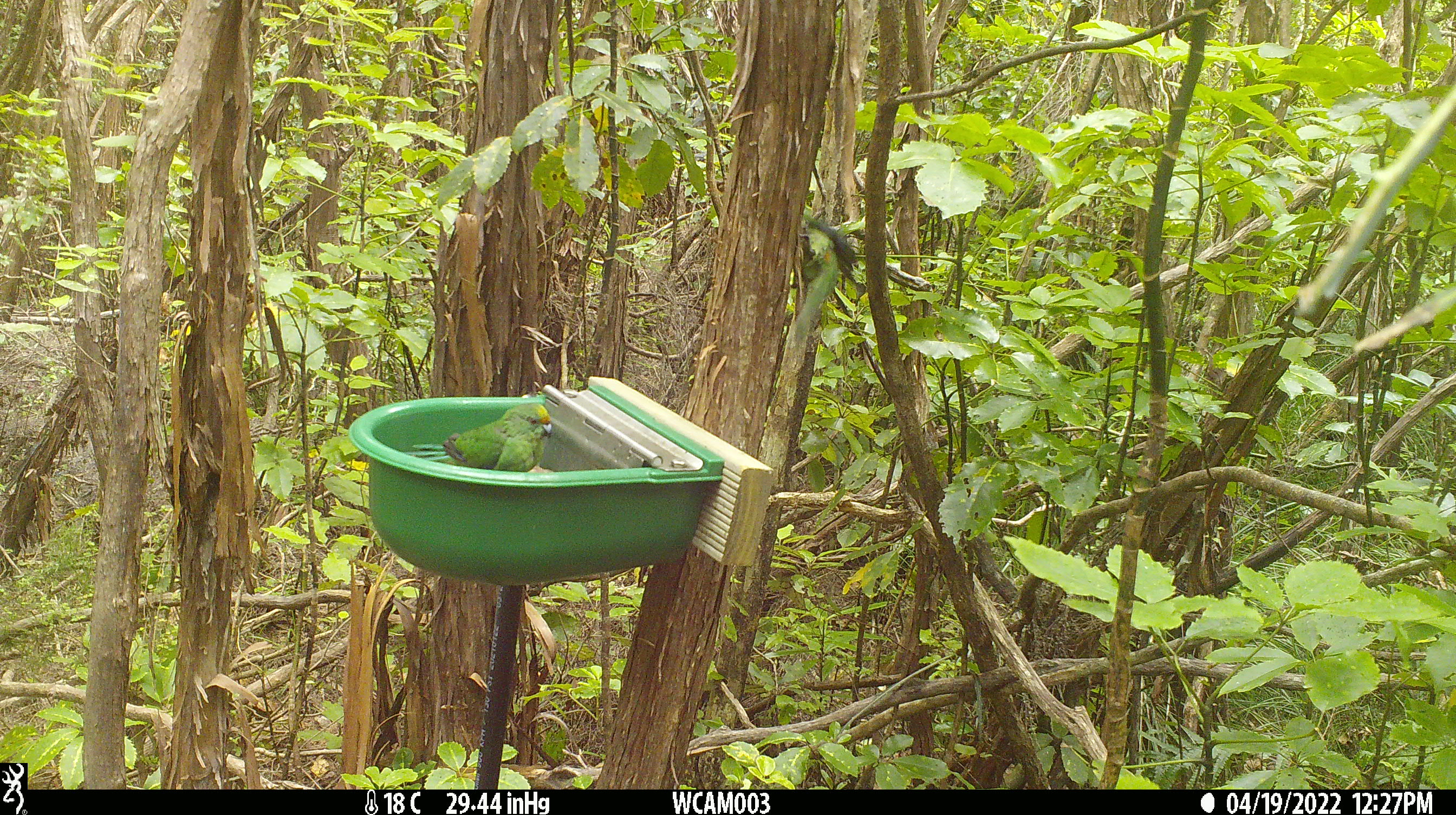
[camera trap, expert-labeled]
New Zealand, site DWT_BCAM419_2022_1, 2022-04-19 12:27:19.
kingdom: Animalia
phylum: Chordata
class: Aves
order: Psittaciformes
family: Psittaculidae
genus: Cyanoramphus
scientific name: Cyanoramphus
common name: parakeet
Parakeet (Cyanoramphus).